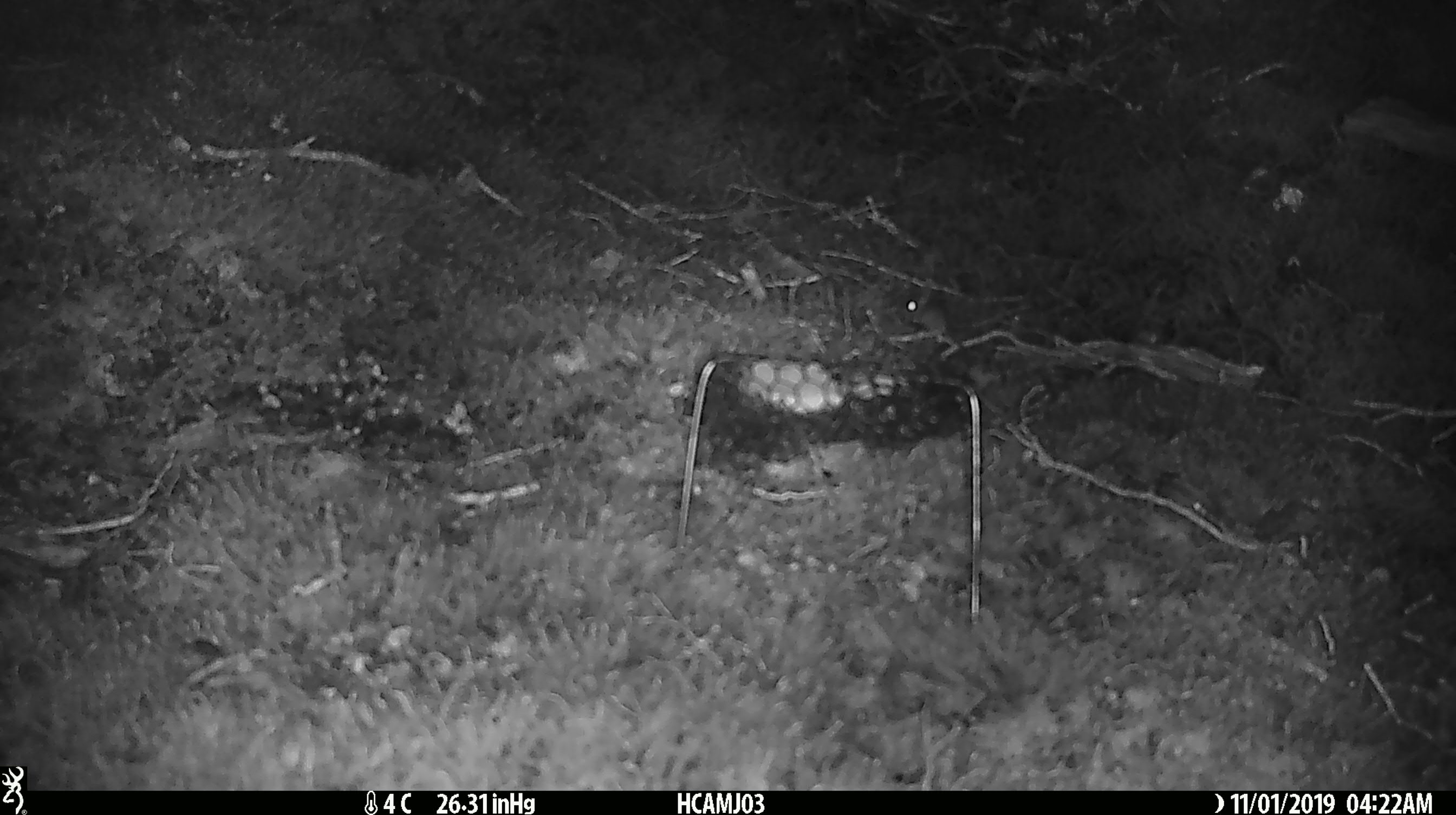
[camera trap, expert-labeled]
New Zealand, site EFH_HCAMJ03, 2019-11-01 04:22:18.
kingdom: Animalia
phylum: Chordata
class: Mammalia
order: Rodentia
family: Muridae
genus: Mus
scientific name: Mus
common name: mouse